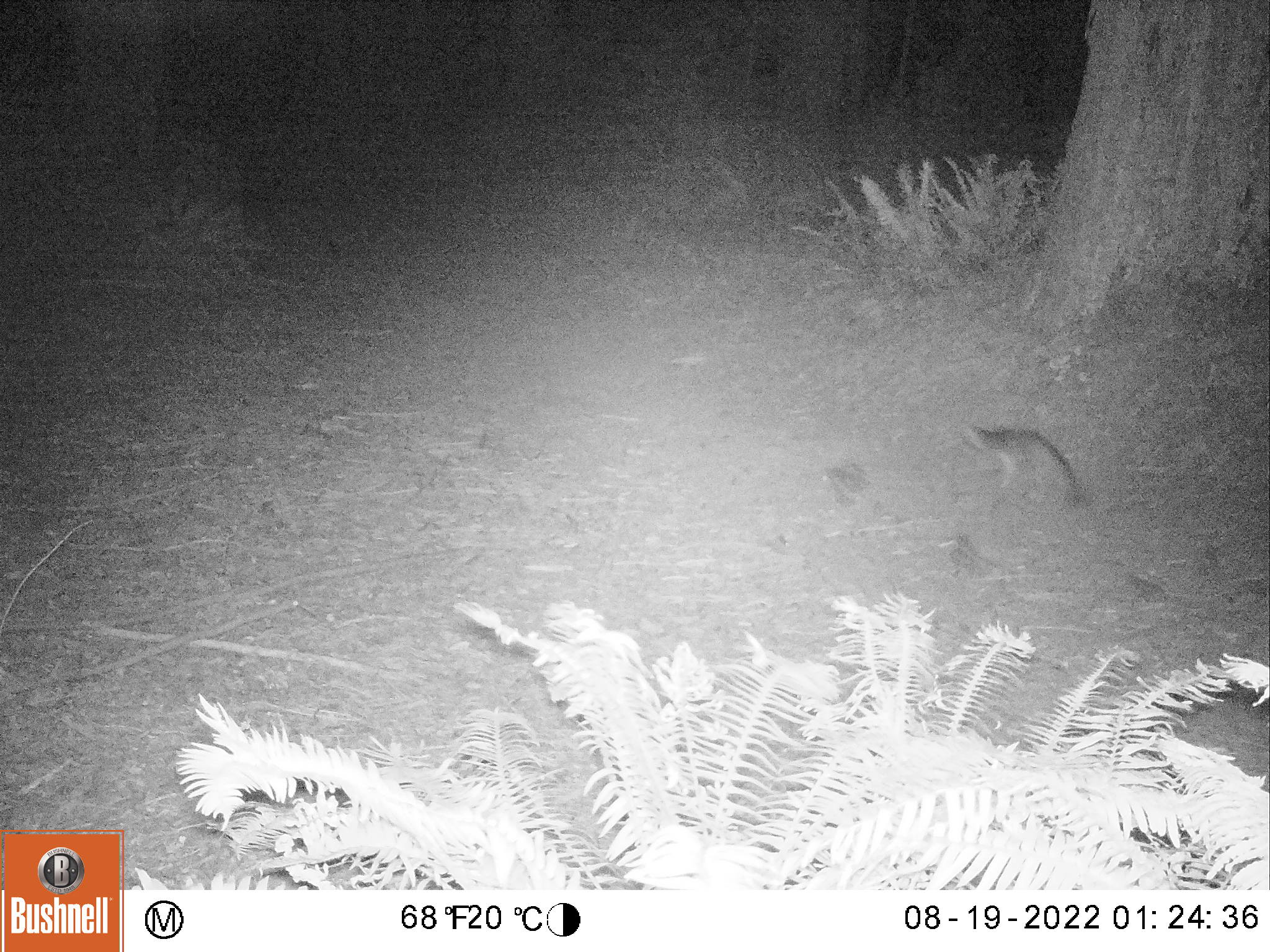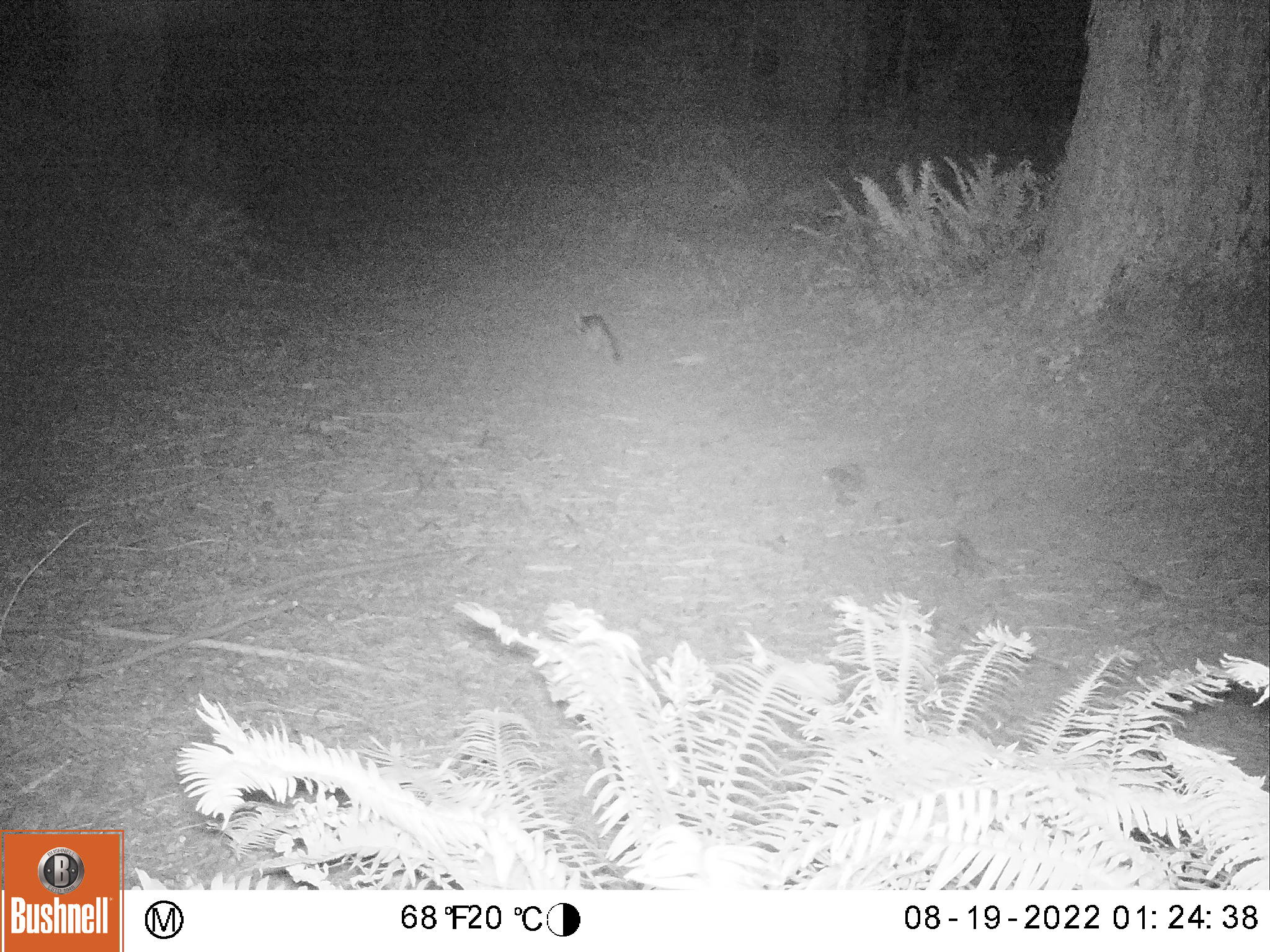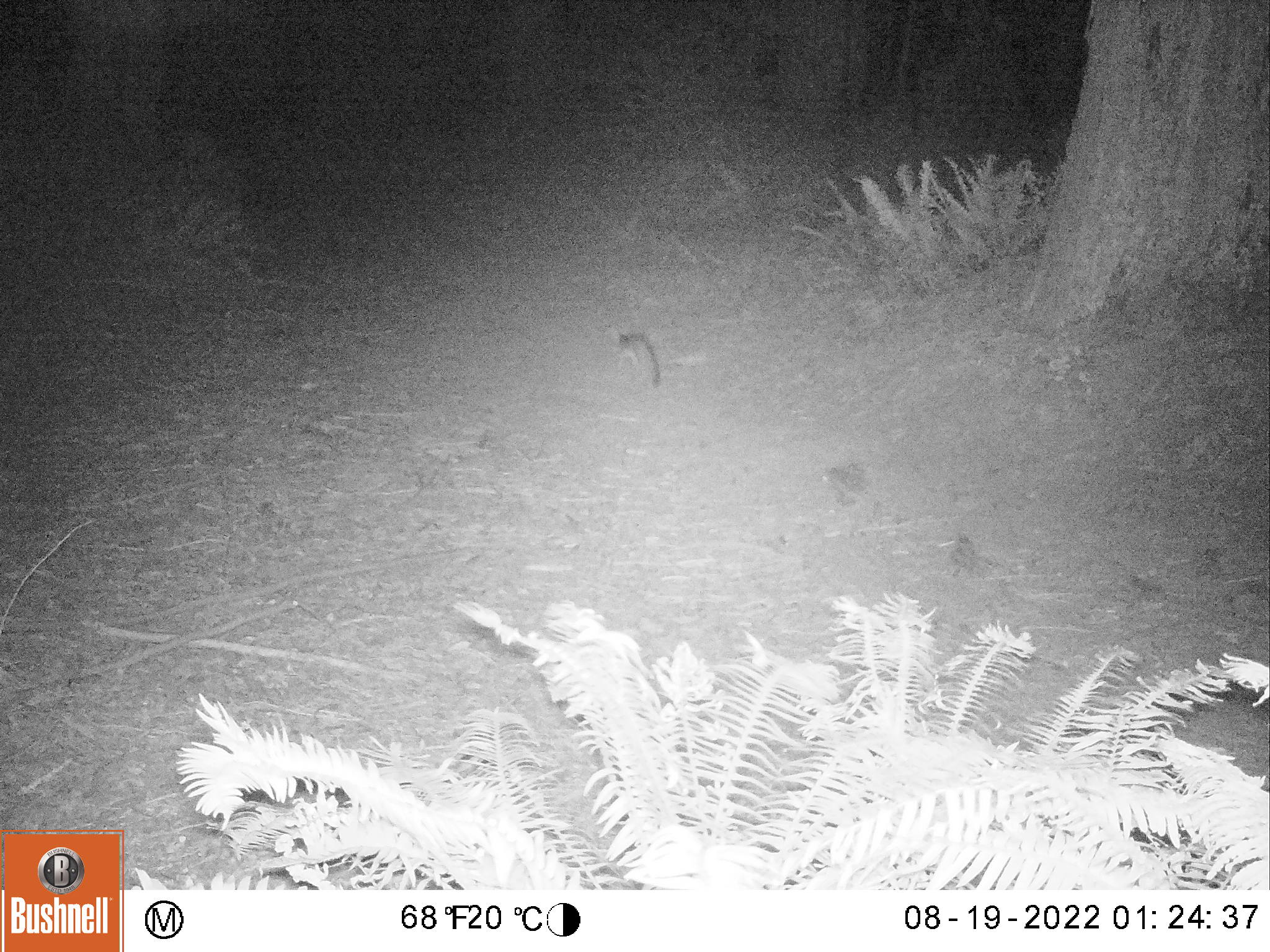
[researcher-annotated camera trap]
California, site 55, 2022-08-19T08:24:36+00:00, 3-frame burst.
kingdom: Animalia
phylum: Chordata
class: Mammalia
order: Carnivora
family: Canidae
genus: Urocyon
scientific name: Urocyon cinereoargenteus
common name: gray fox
Gray fox (Urocyon cinereoargenteus).